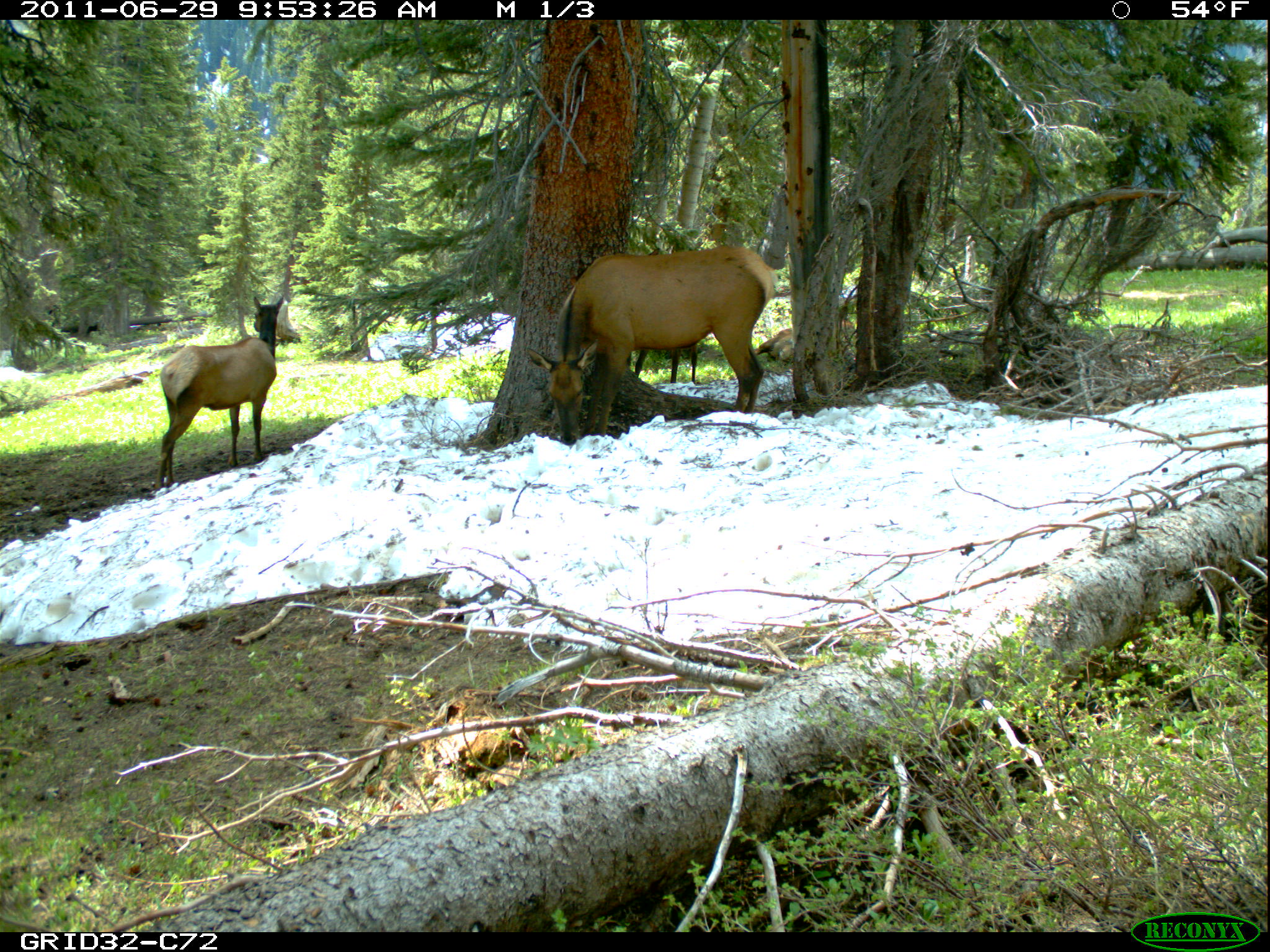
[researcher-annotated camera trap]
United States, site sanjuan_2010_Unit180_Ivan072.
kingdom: Animalia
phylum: Chordata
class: Mammalia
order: Artiodactyla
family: Cervidae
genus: Cervus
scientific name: Cervus elaphus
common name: red deer